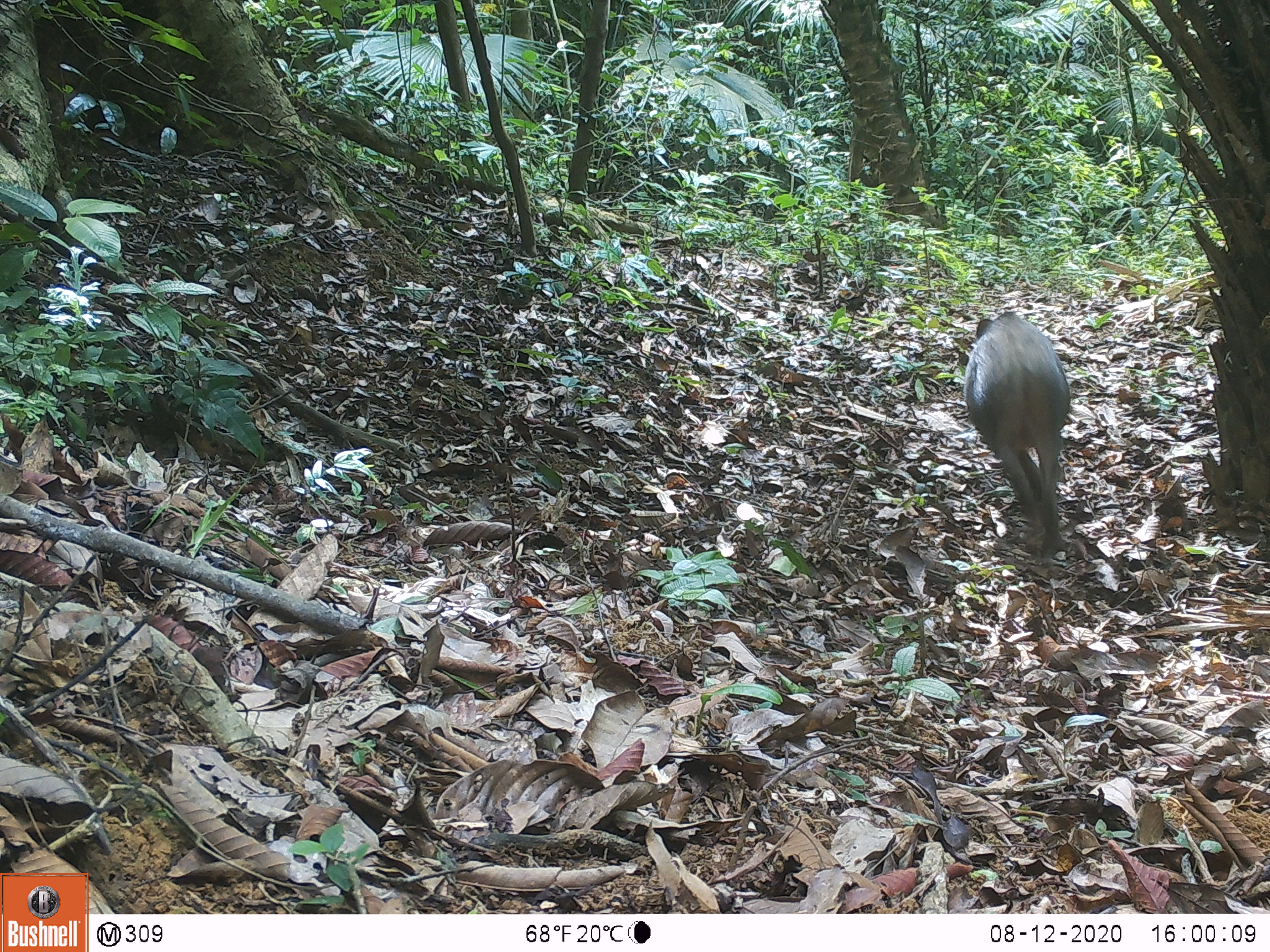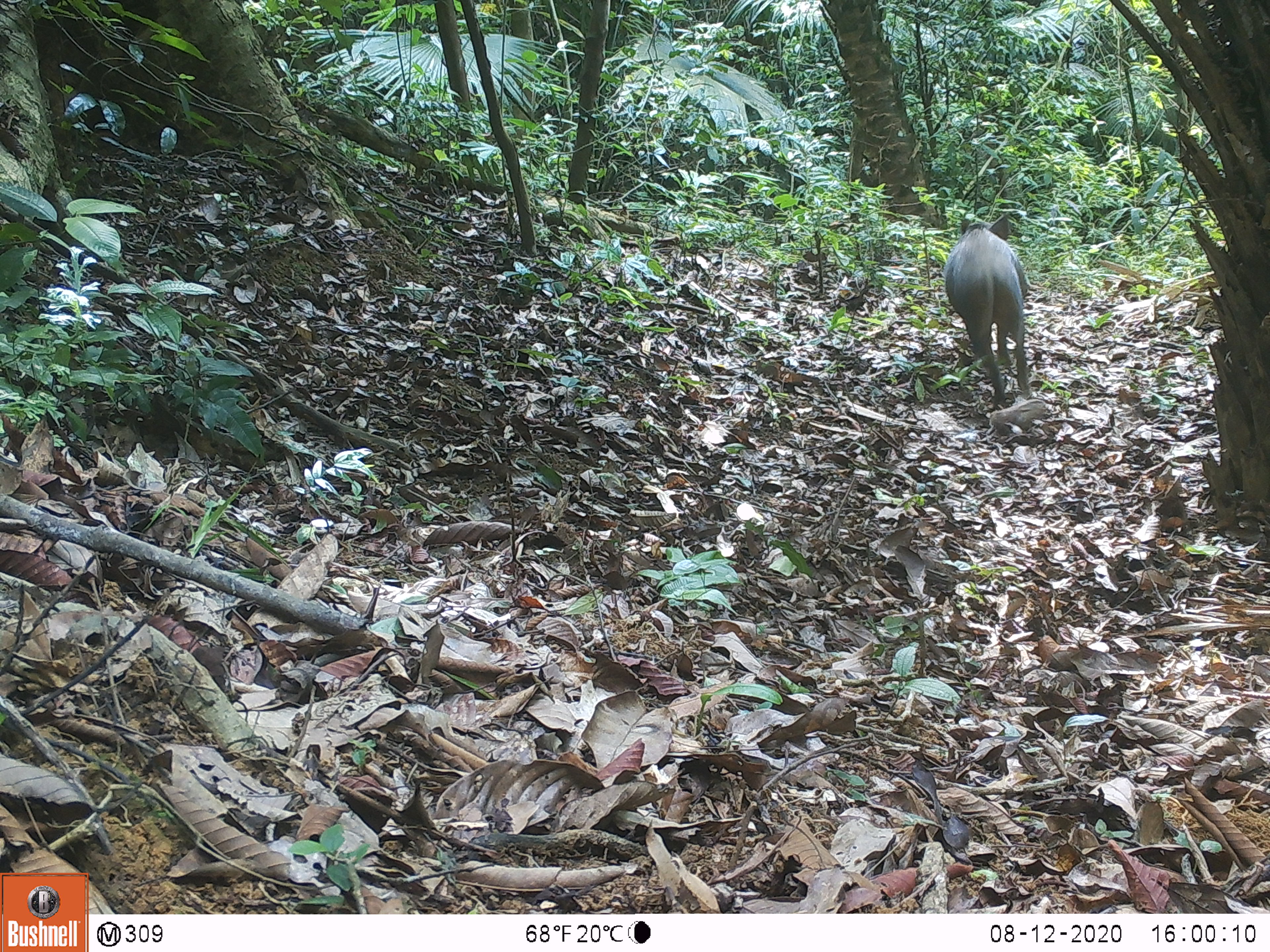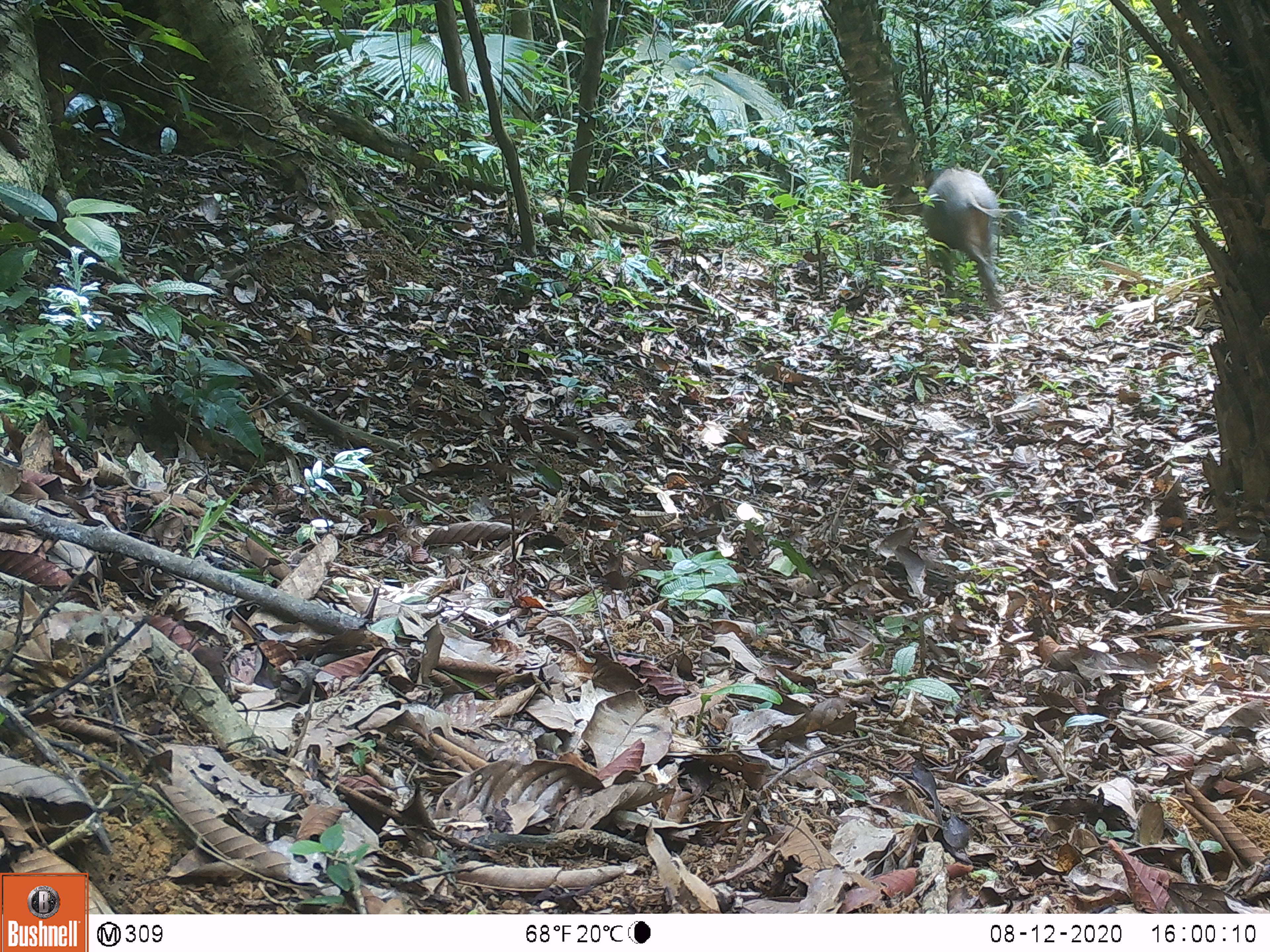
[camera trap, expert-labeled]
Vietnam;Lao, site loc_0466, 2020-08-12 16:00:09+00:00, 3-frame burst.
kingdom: Animalia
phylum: Chordata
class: Mammalia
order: Artiodactyla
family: Suidae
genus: Sus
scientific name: Sus scrofa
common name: eurasian wild pig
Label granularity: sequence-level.